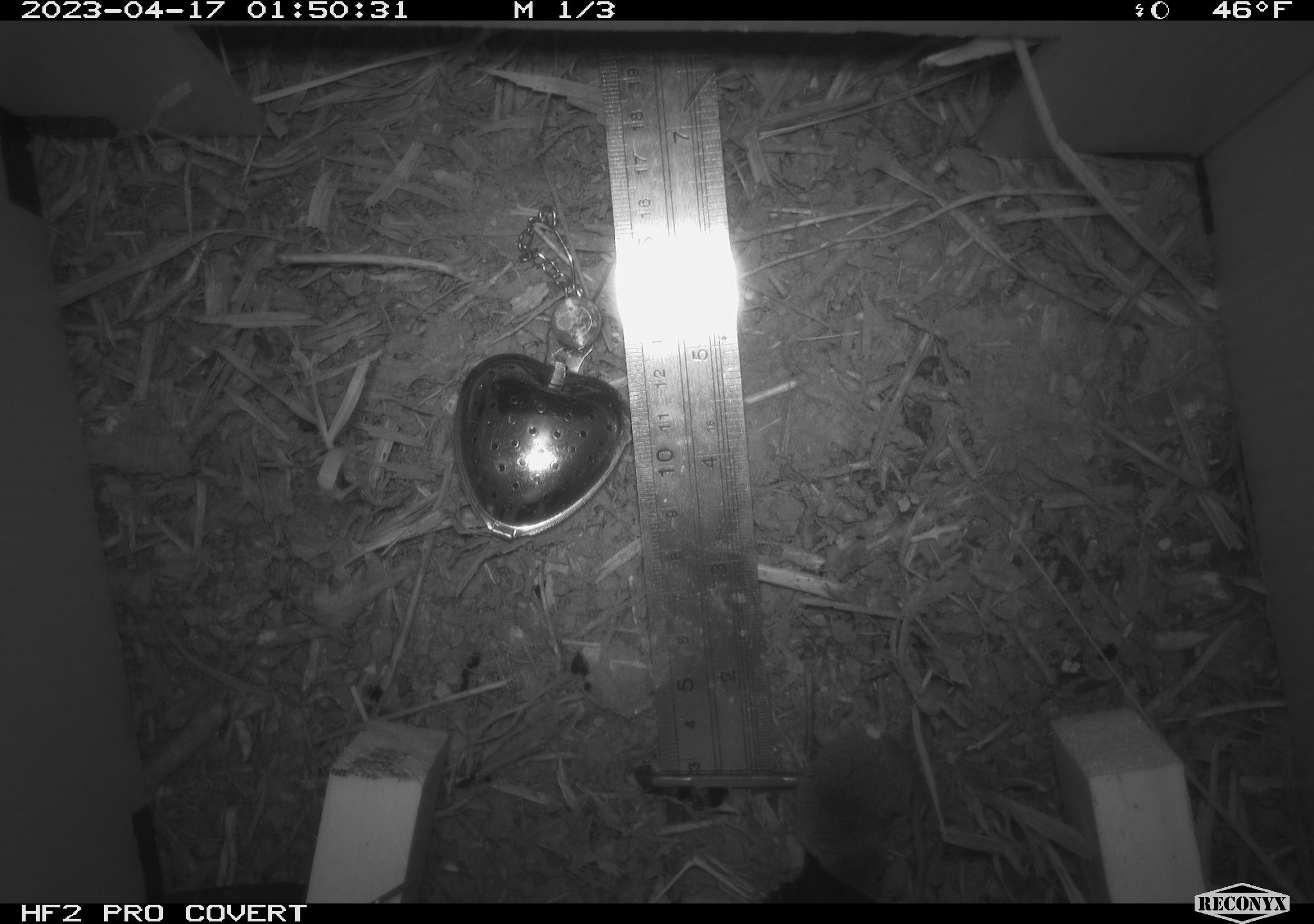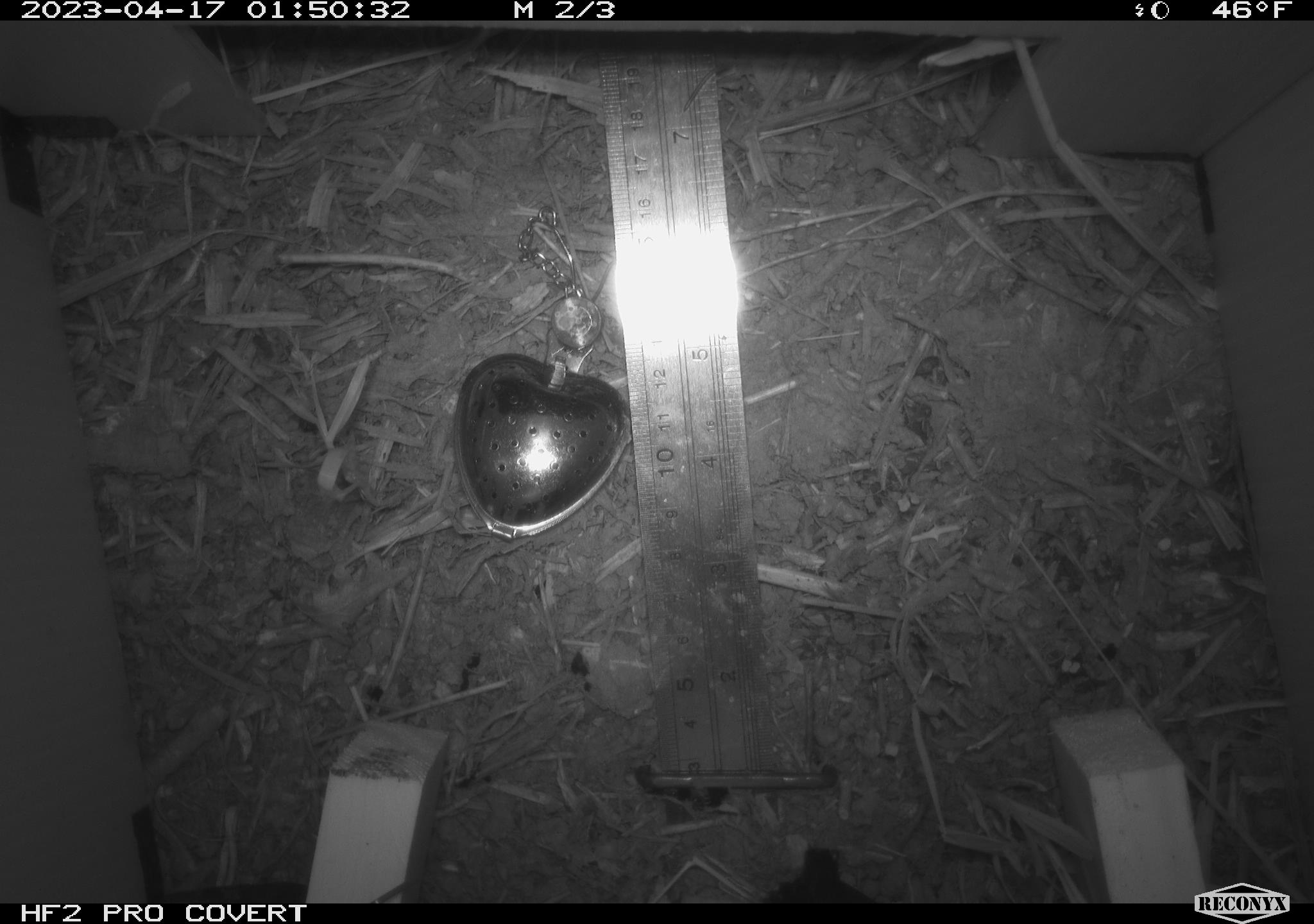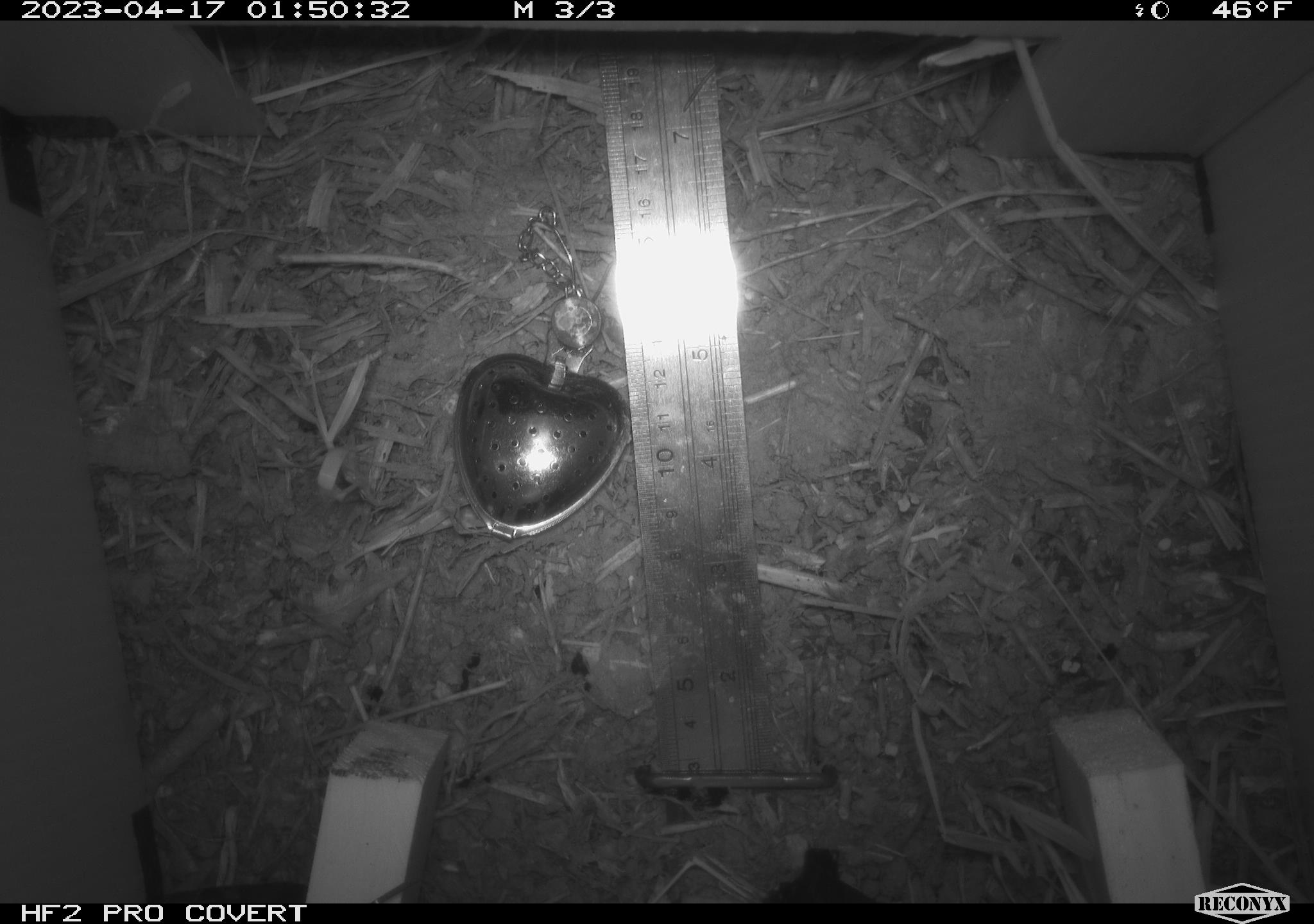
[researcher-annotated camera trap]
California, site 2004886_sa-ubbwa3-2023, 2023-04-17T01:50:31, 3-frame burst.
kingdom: Animalia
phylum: Chordata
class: Mammalia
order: Rodentia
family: Muridae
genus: Rattus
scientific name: Rattus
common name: rat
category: rattus species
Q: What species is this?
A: Rattus species (rat) (Rattus).